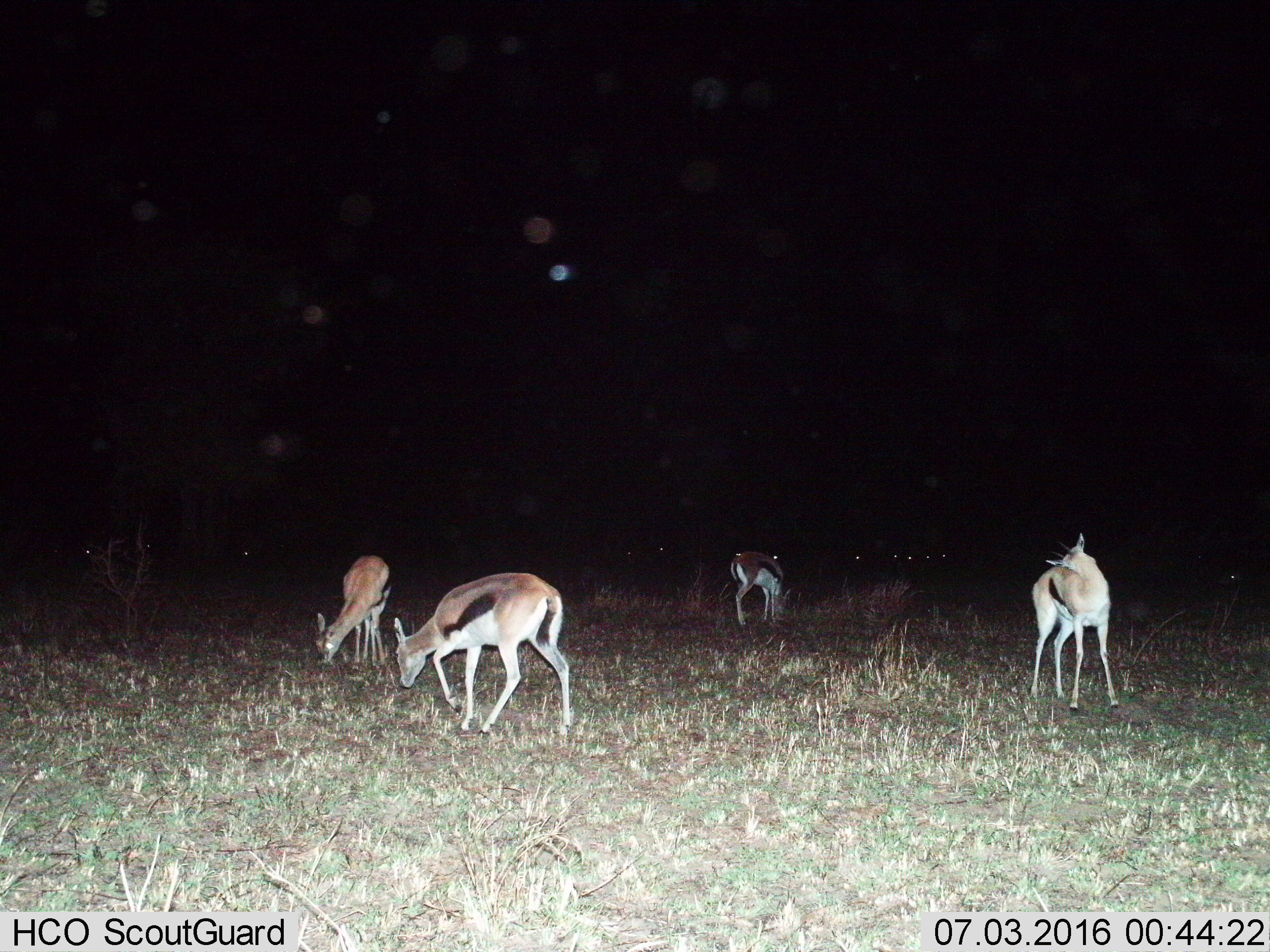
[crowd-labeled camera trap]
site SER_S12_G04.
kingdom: Animalia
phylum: Chordata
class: Mammalia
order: Artiodactyla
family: Bovidae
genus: Eudorcas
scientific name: Eudorcas thomsonii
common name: thomson's gazelle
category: gazellethomsons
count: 11-50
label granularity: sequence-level